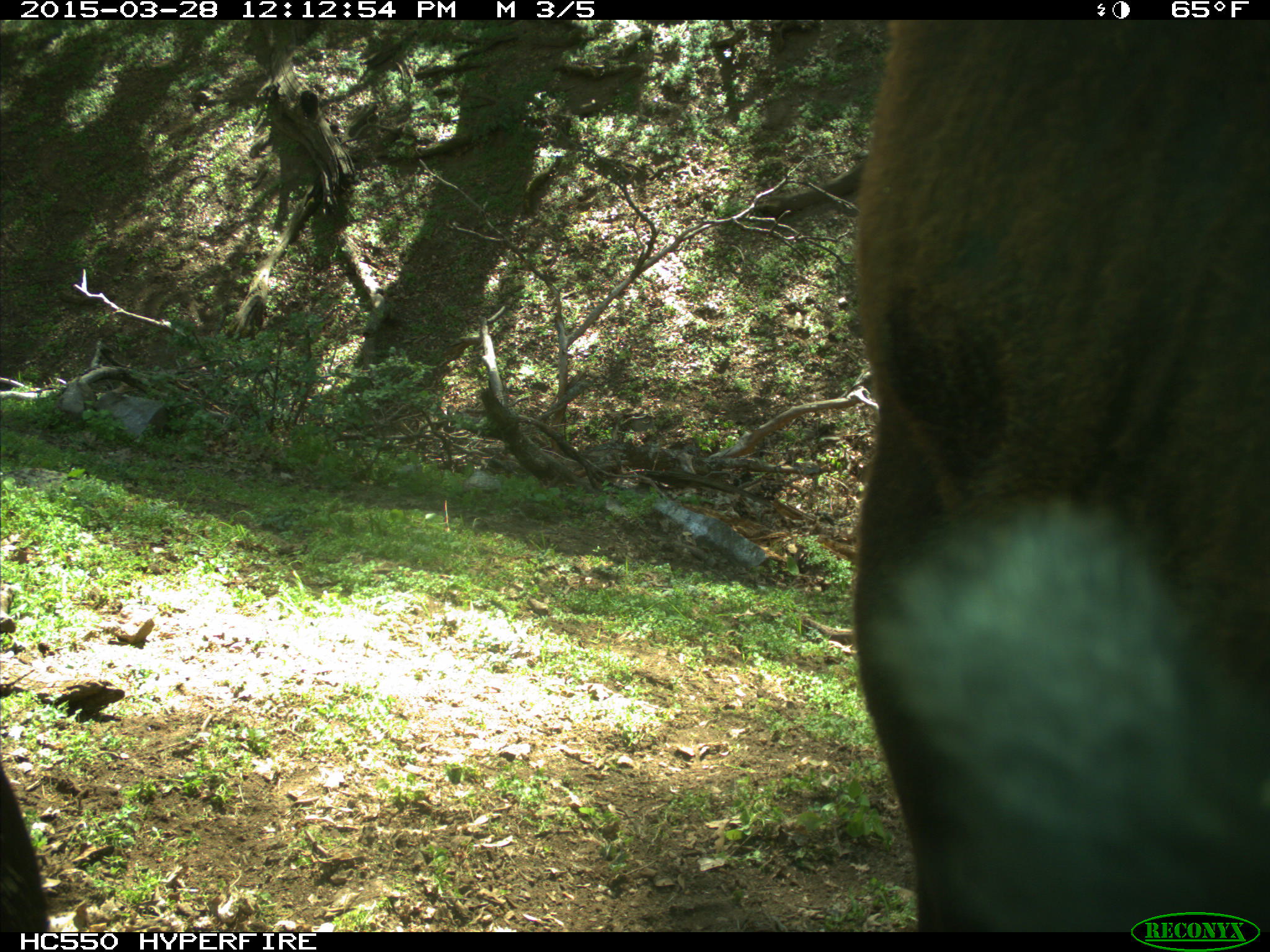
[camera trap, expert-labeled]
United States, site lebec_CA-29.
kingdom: Animalia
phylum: Chordata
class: Mammalia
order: Artiodactyla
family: Bovidae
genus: Bos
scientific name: Bos taurus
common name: domestic cow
Bos taurus (domestic cow).